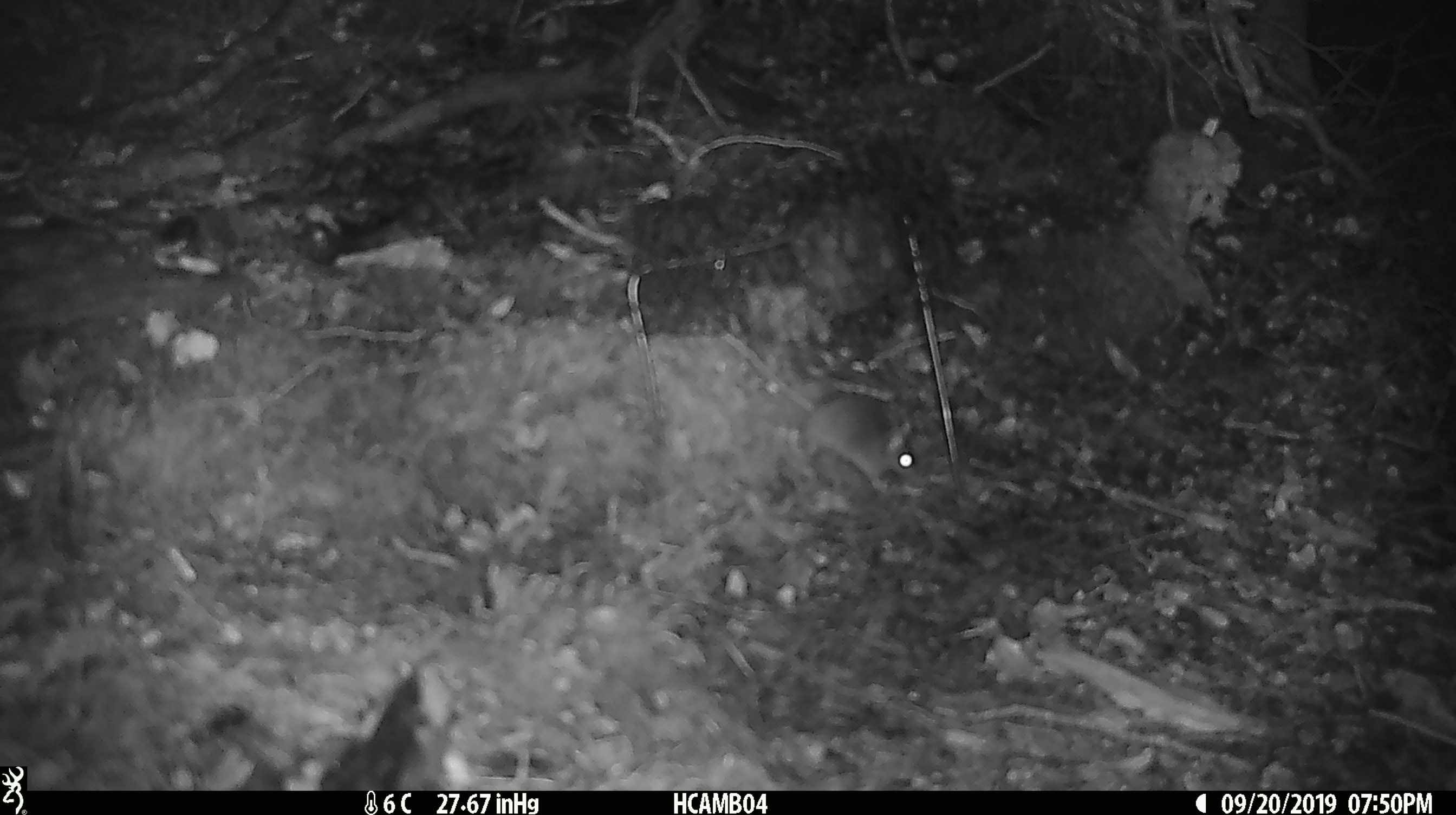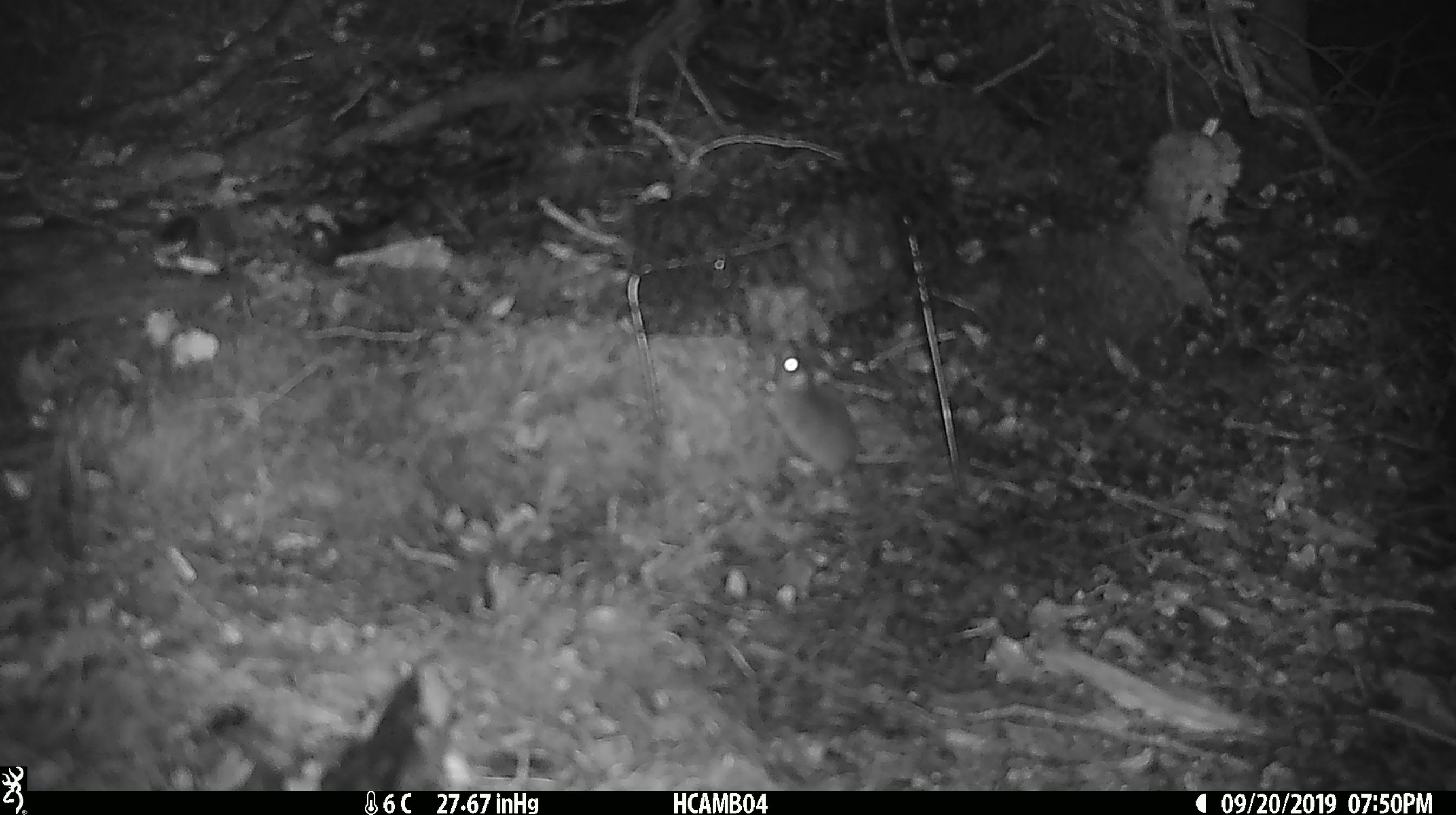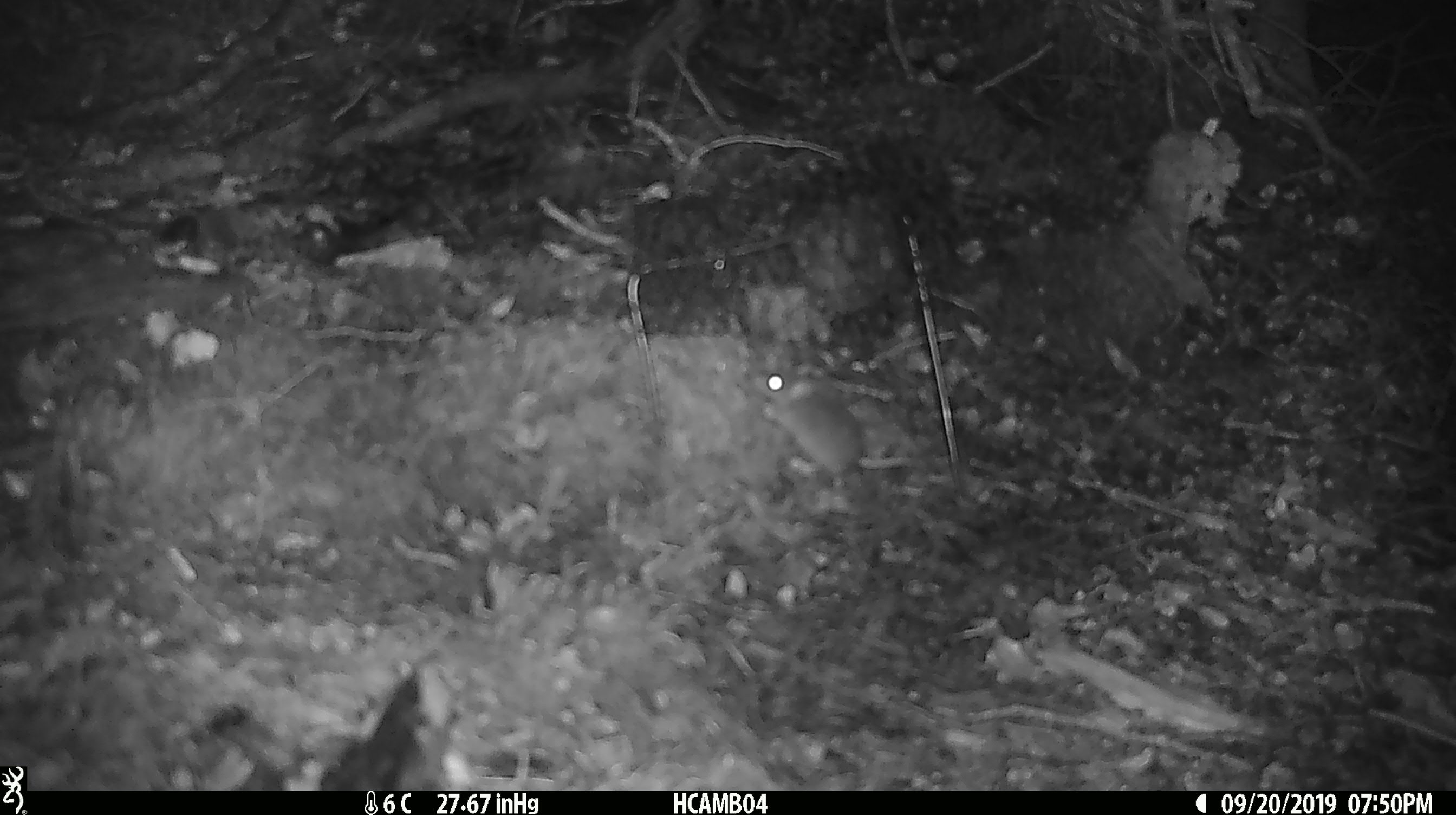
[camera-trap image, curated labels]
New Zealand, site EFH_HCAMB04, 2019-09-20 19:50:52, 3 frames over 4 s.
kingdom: Animalia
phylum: Chordata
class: Mammalia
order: Rodentia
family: Muridae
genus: Mus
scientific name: Mus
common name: mouse